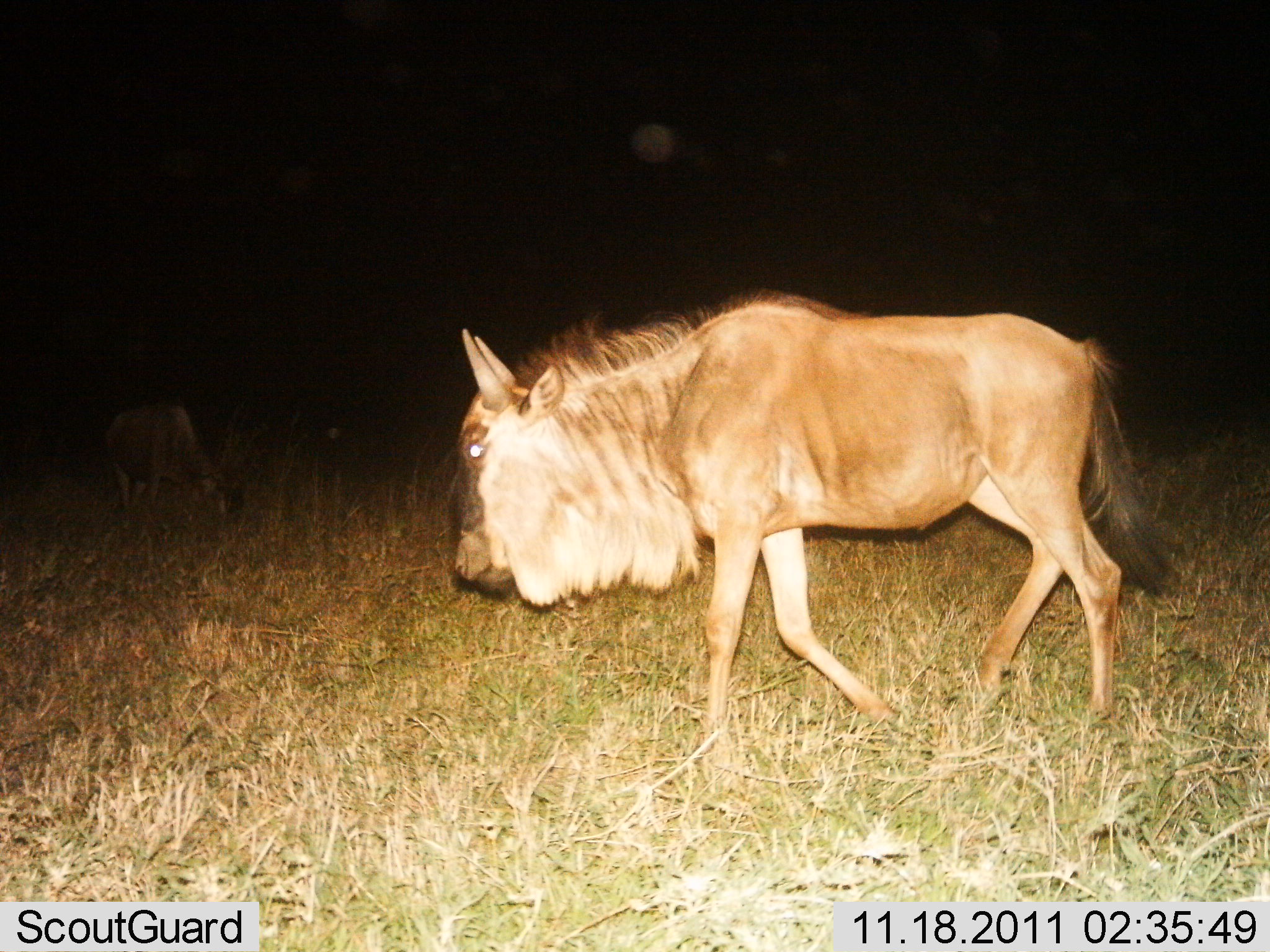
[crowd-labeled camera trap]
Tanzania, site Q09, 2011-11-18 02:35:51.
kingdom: Animalia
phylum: Chordata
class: Mammalia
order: Artiodactyla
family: Bovidae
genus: Connochaetes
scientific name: Connochaetes taurinus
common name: blue wildebeest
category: wildebeest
Wildebeest (blue wildebeest) (Connochaetes taurinus), count 2. Behavior (volunteer vote fractions): standing 18%, resting 0%, moving 82%, interacting 0%. Young present (vote fraction): 0%. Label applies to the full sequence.